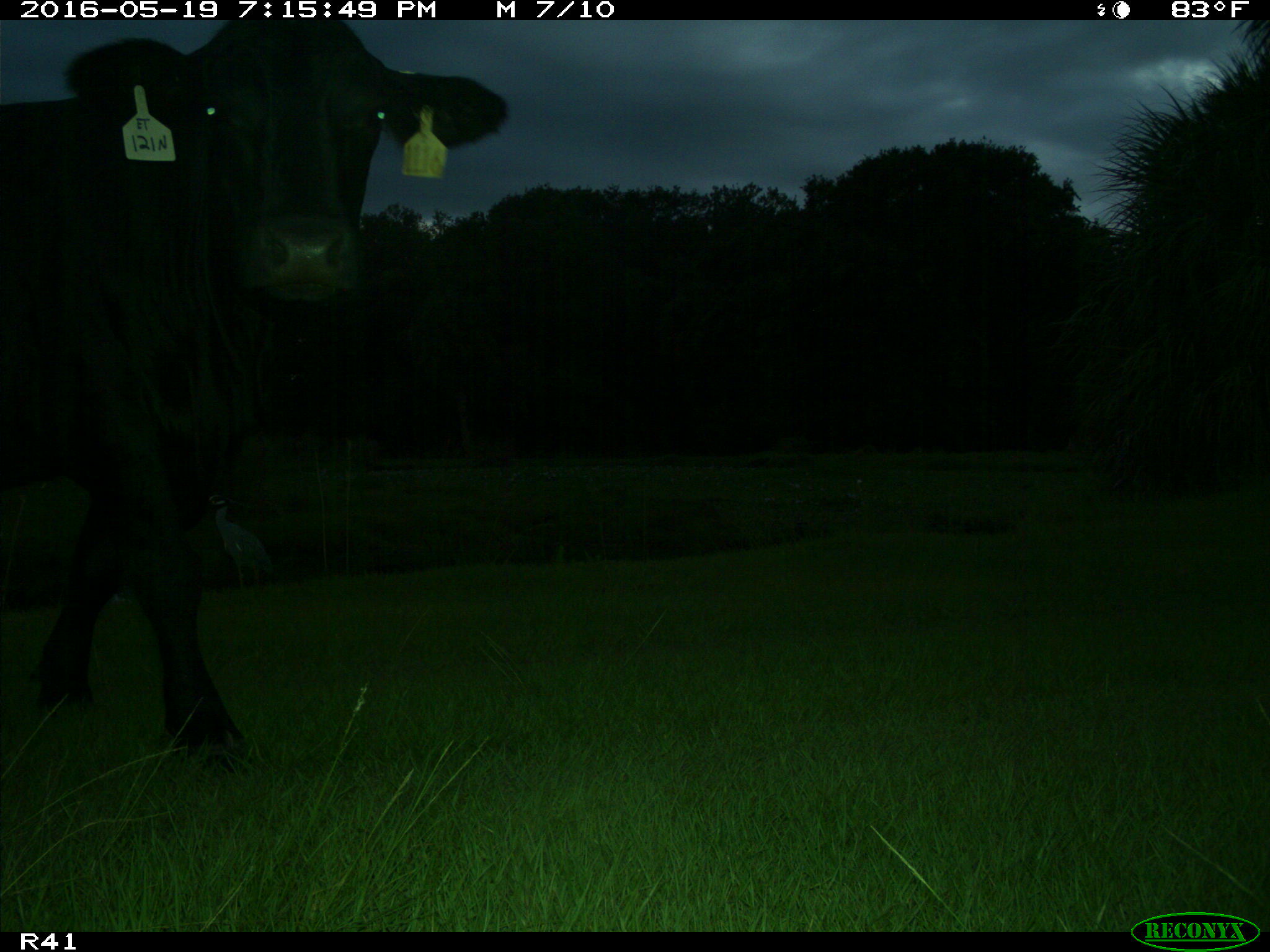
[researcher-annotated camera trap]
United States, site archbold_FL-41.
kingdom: Animalia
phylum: Chordata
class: Mammalia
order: Artiodactyla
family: Bovidae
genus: Bos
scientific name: Bos taurus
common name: domestic cow